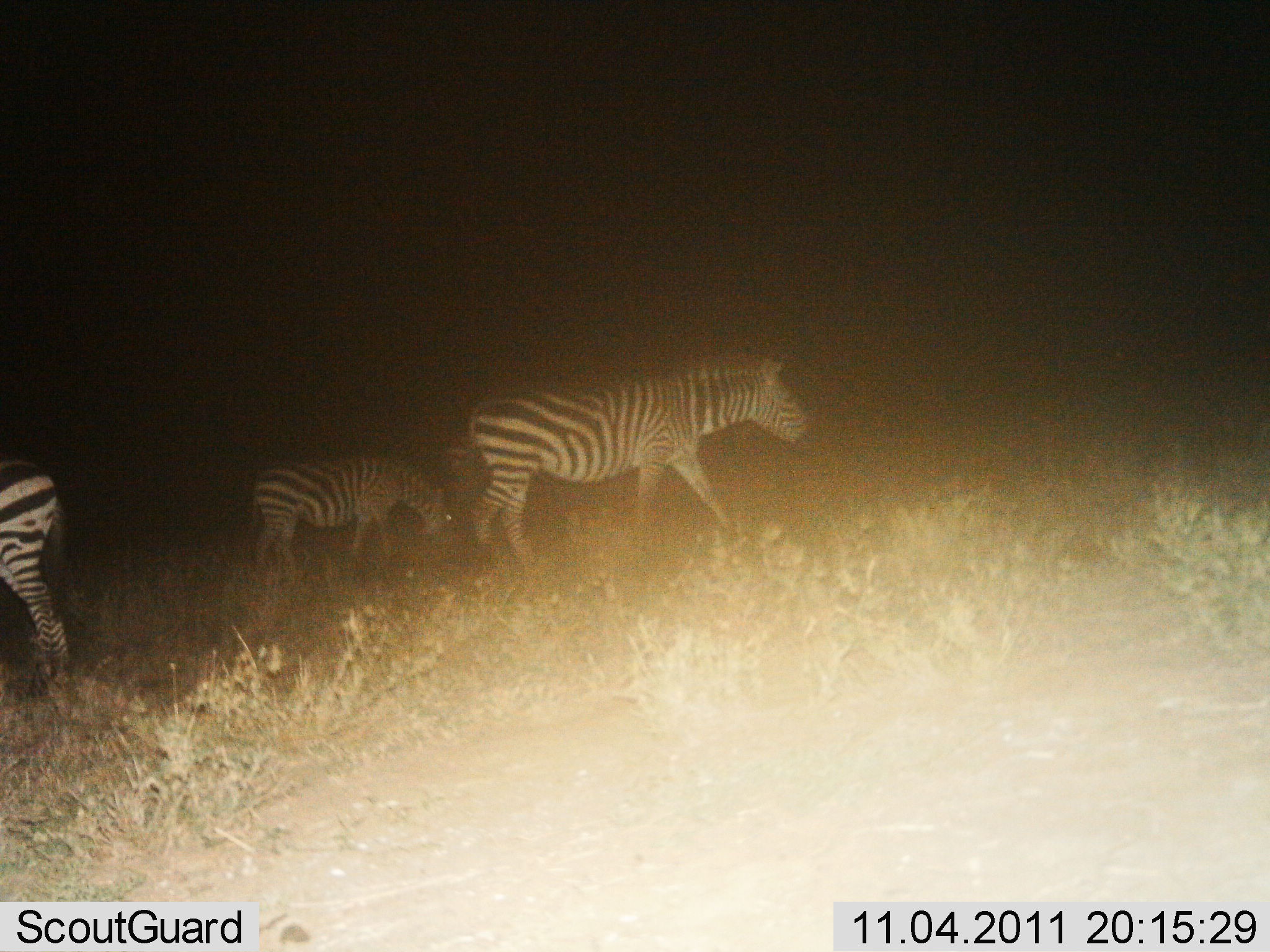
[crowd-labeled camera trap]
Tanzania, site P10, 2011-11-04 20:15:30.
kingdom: Animalia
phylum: Chordata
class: Mammalia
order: Perissodactyla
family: Equidae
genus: Equus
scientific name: Equus quagga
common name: plains zebra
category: zebra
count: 4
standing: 21%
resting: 0%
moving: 79%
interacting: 0%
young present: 0%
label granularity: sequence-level